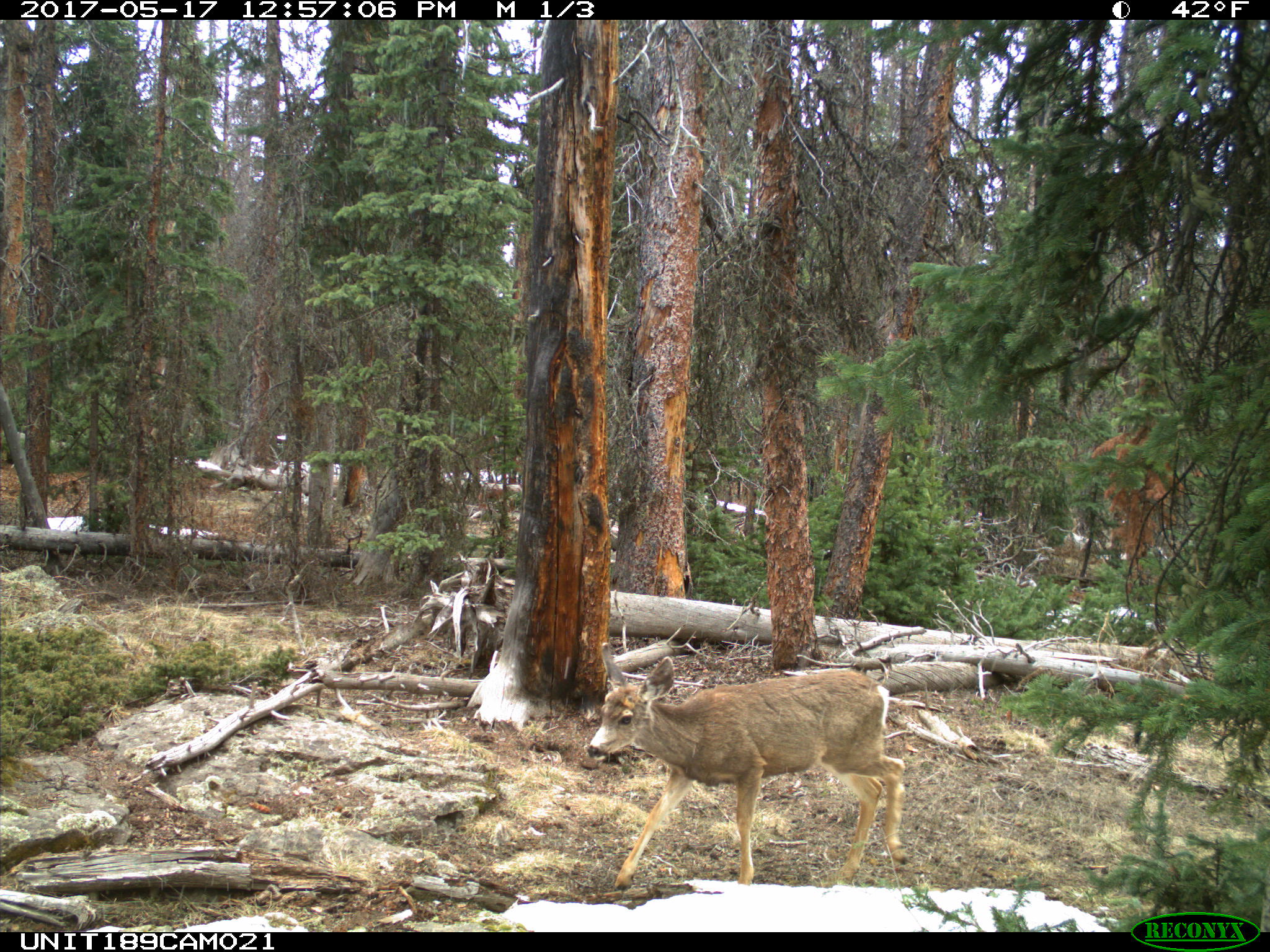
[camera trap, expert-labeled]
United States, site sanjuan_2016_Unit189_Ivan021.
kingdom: Animalia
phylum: Chordata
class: Mammalia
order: Artiodactyla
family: Cervidae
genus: Odocoileus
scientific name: Odocoileus hemionus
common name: mule deer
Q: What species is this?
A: Odocoileus hemionus (mule deer).